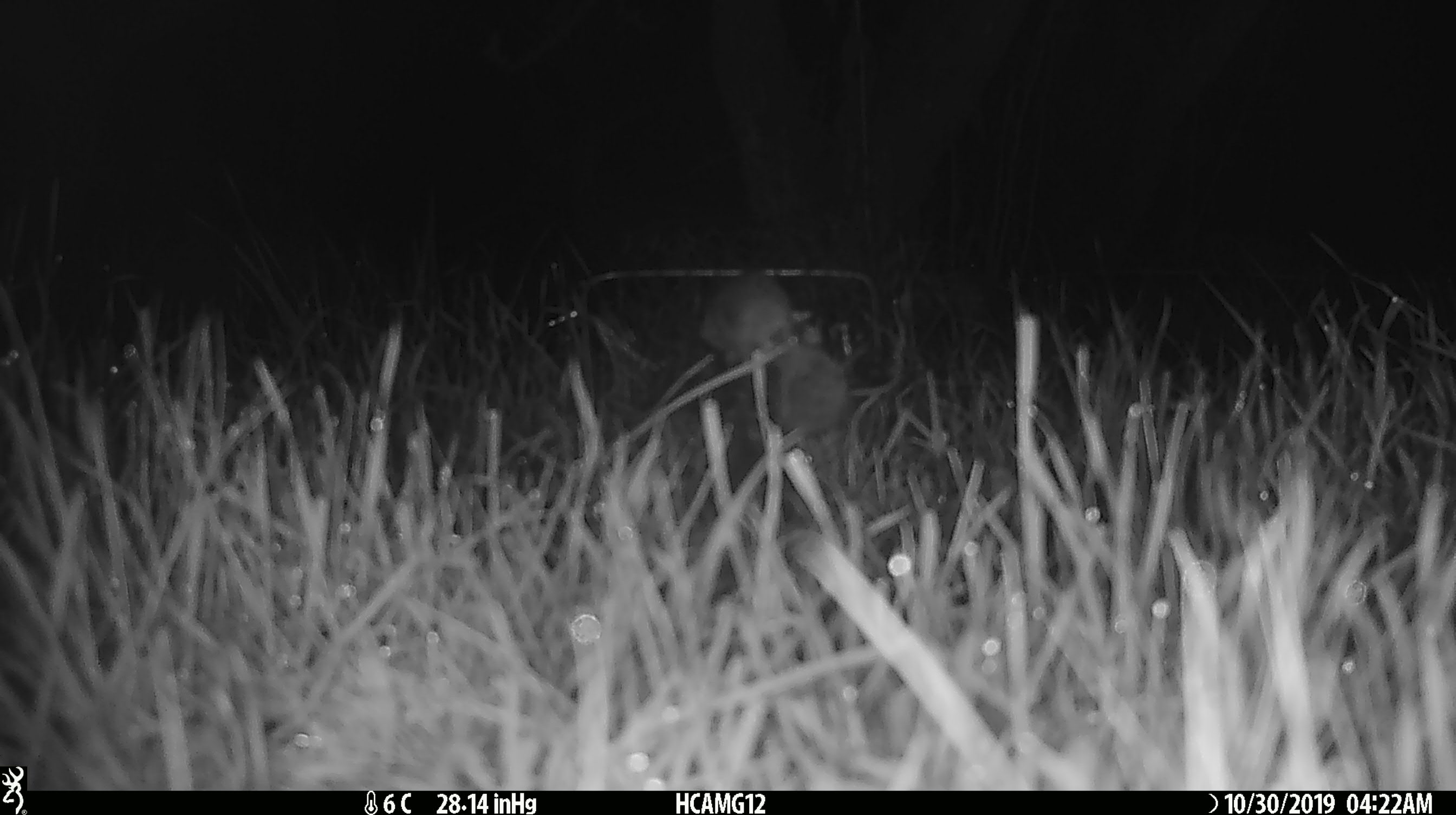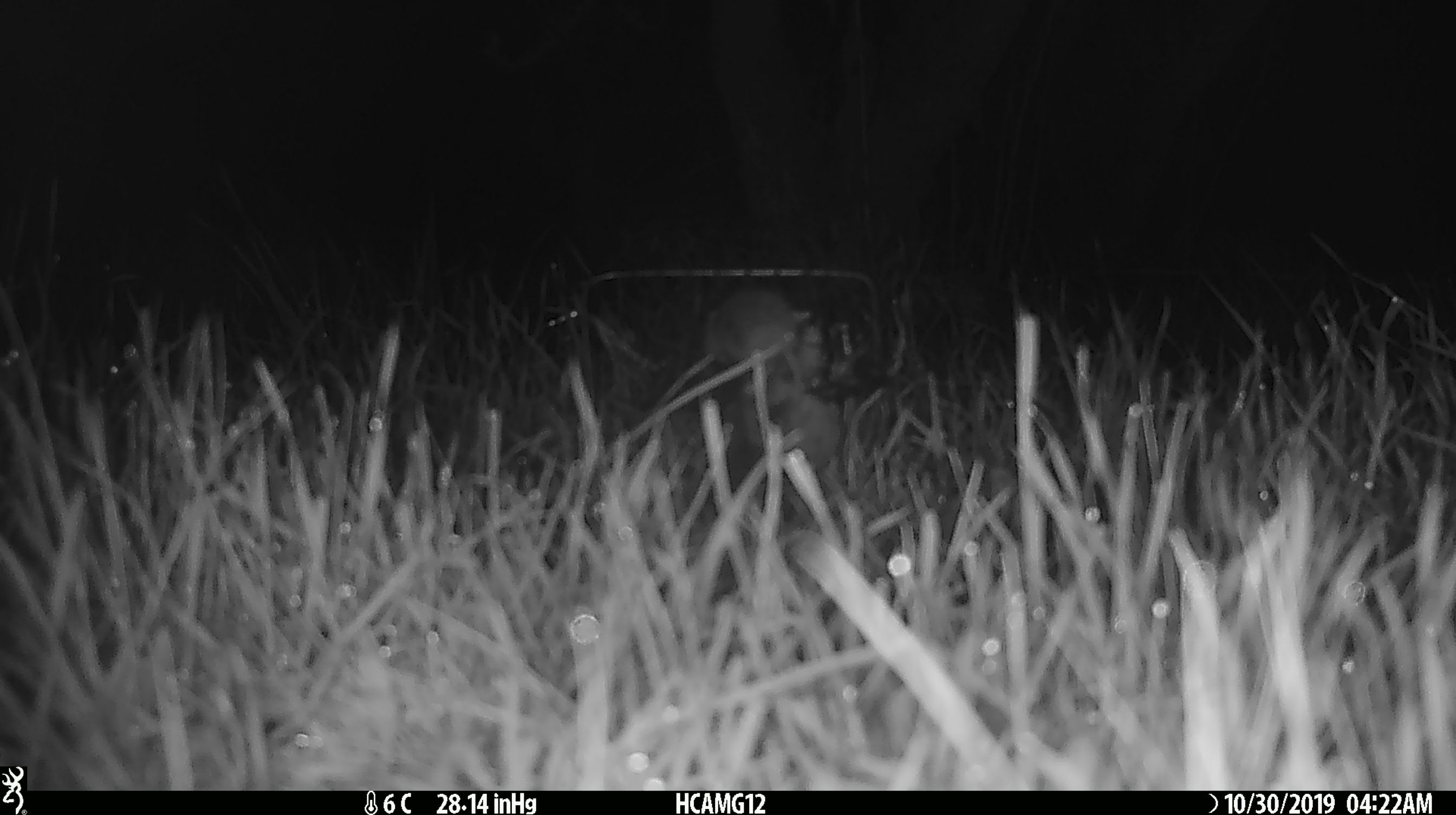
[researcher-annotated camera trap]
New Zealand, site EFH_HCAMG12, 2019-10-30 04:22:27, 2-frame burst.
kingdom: Animalia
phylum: Chordata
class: Mammalia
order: Rodentia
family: Muridae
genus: Mus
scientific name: Mus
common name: mouse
Mouse (Mus).